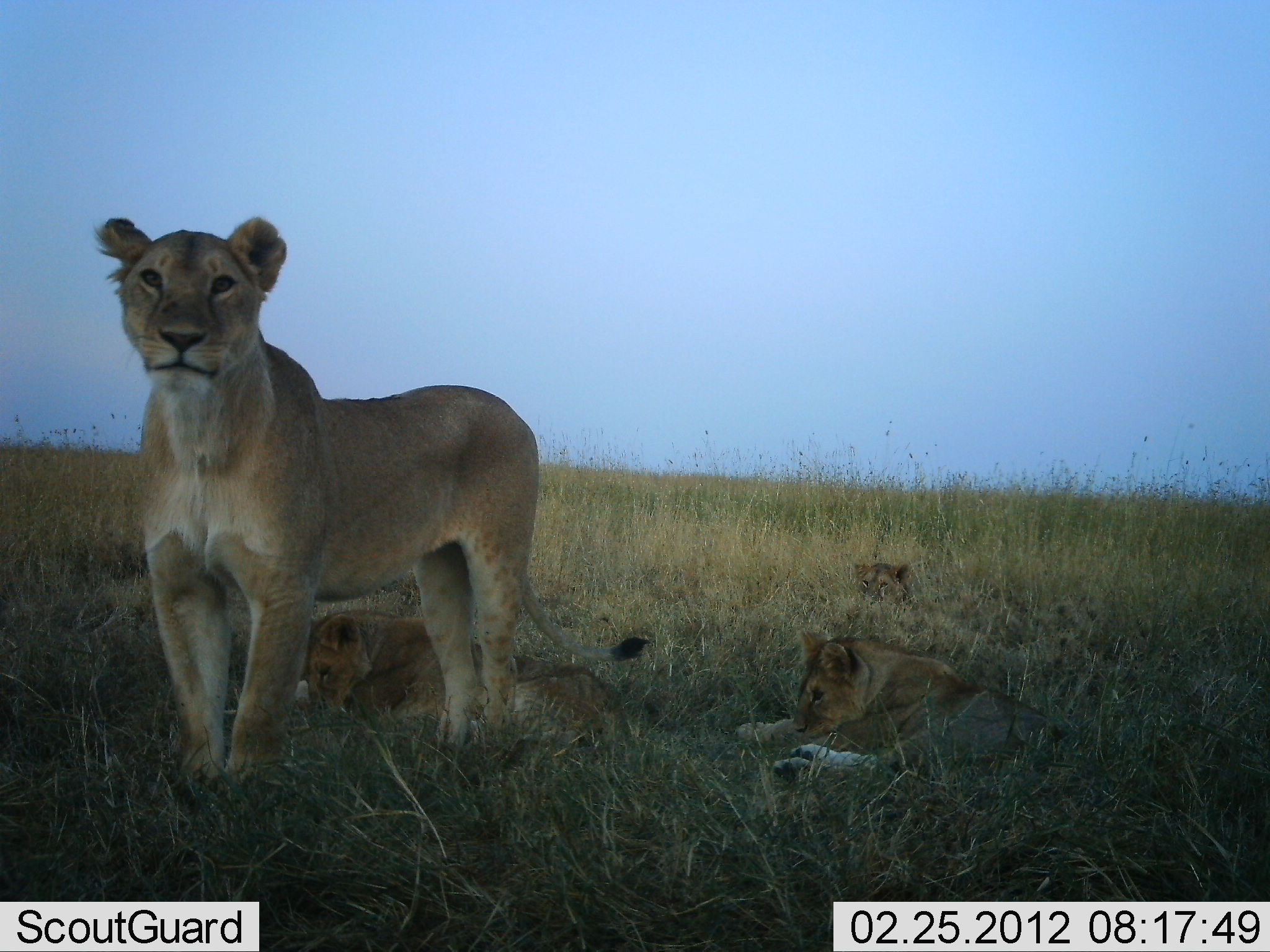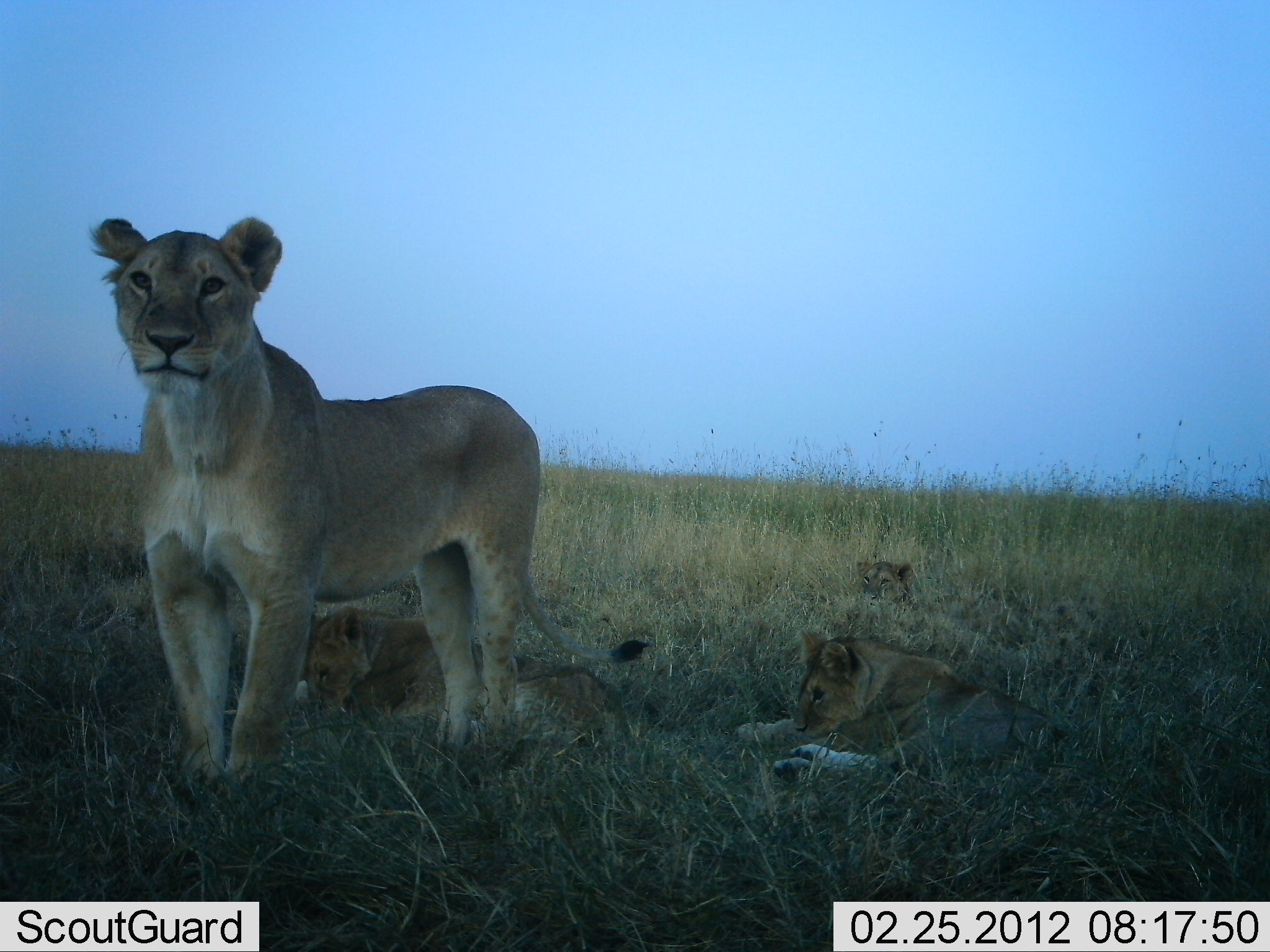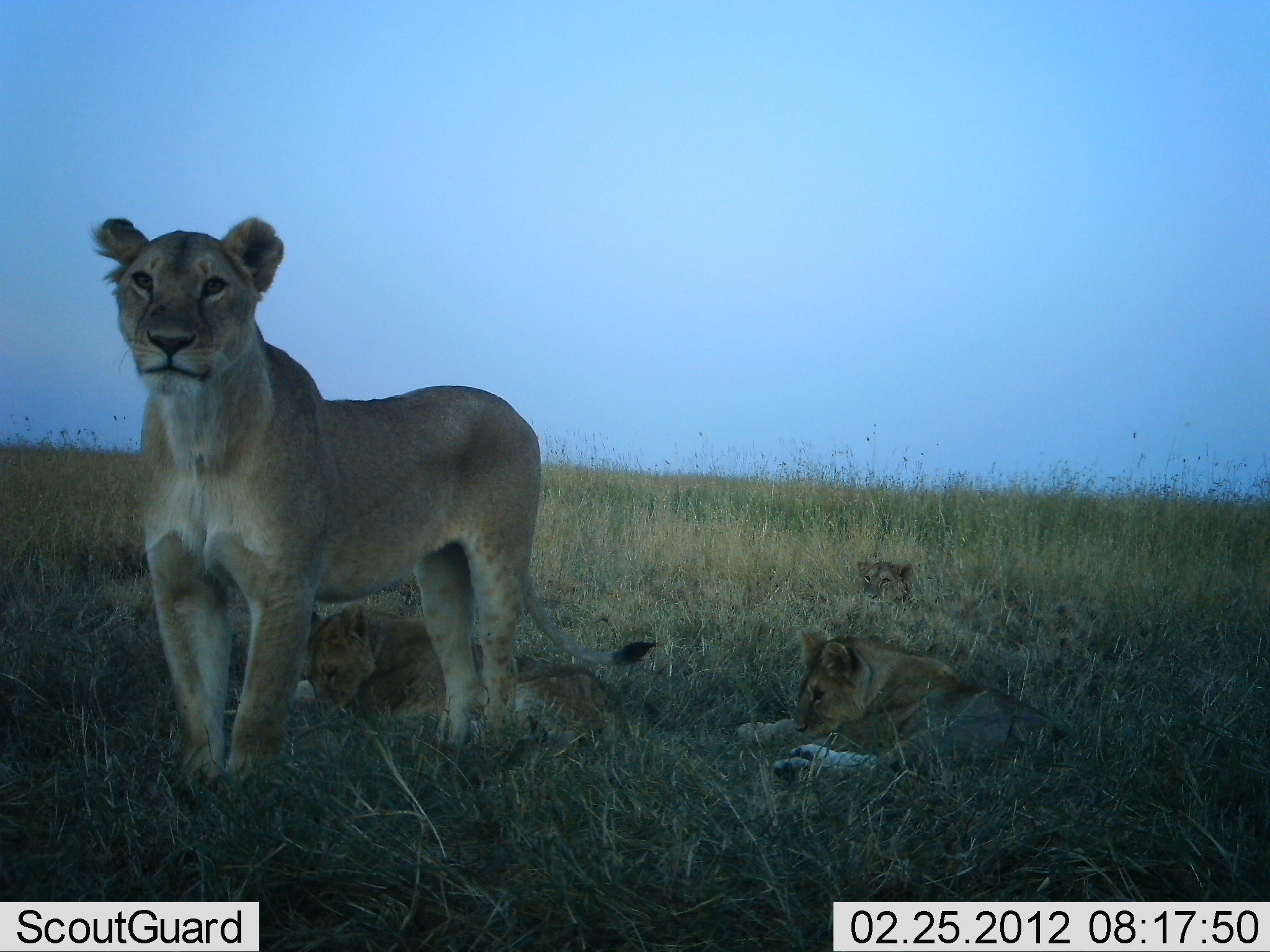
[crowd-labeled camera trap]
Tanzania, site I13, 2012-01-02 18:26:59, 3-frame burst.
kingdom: Animalia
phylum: Chordata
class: Mammalia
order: Carnivora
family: Felidae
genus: Panthera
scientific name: Panthera leo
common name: lion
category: lionfemale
Lionfemale (lion) (Panthera leo), count 4. Behavior (volunteer vote fractions): standing 73%, resting 95%, moving 0%, interacting 0%. Young present (vote fraction): 59%. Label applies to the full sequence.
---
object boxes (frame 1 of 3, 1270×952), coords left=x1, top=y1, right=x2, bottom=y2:
animal: left=94, top=216, right=540, bottom=776; left=734, top=629, right=1065, bottom=784; left=300, top=609, right=629, bottom=752; left=853, top=559, right=915, bottom=612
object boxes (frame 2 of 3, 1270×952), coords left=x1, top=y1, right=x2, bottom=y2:
animal: left=91, top=212, right=544, bottom=793; left=735, top=632, right=1062, bottom=787; left=302, top=606, right=633, bottom=759; left=854, top=556, right=914, bottom=611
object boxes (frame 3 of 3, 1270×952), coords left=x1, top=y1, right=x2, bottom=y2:
animal: left=89, top=211, right=652, bottom=796; left=304, top=605, right=633, bottom=756; left=738, top=630, right=1062, bottom=781; left=854, top=557, right=914, bottom=609